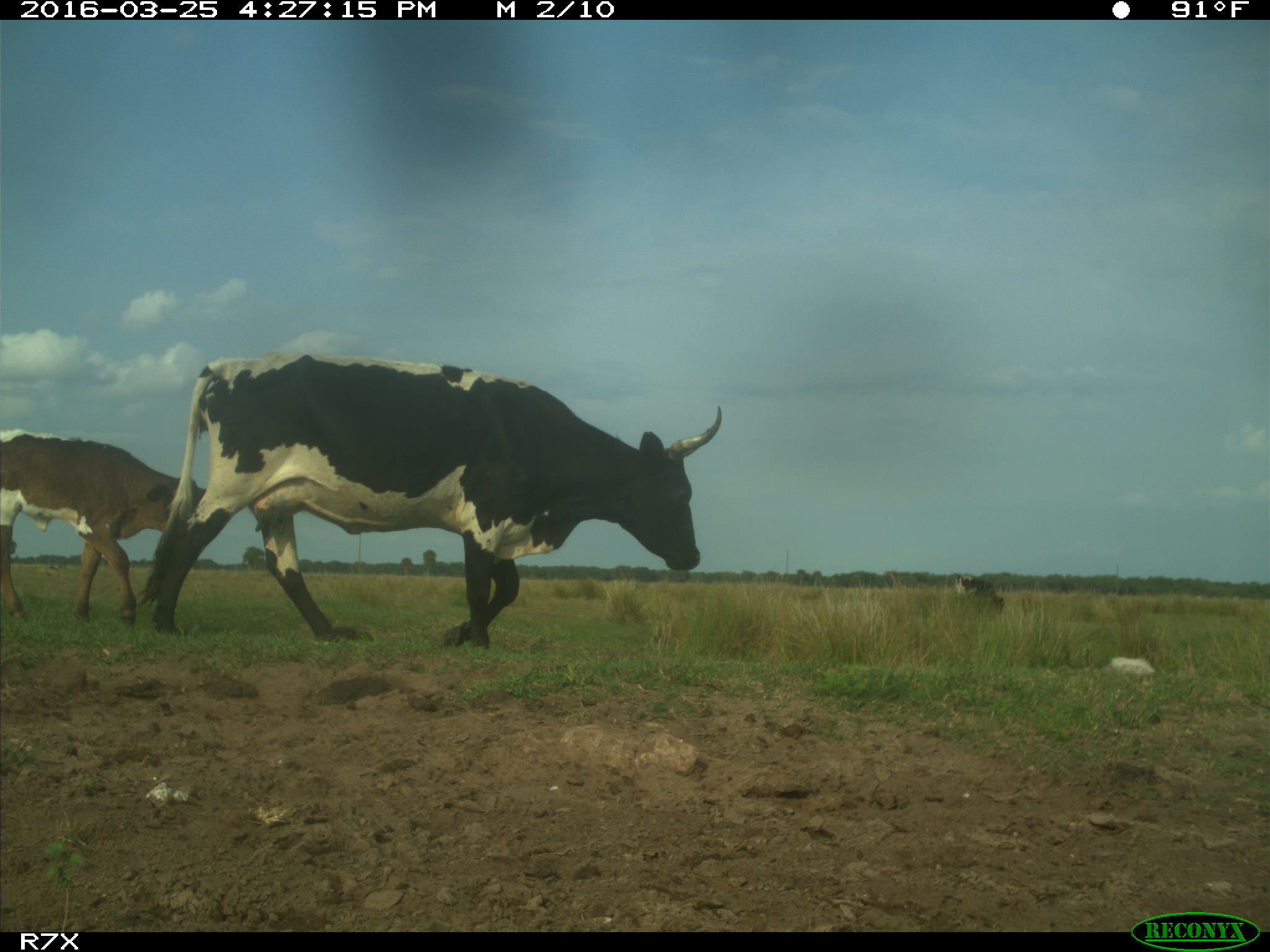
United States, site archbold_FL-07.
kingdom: Animalia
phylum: Chordata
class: Mammalia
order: Artiodactyla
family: Bovidae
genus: Bos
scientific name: Bos taurus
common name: domestic cow